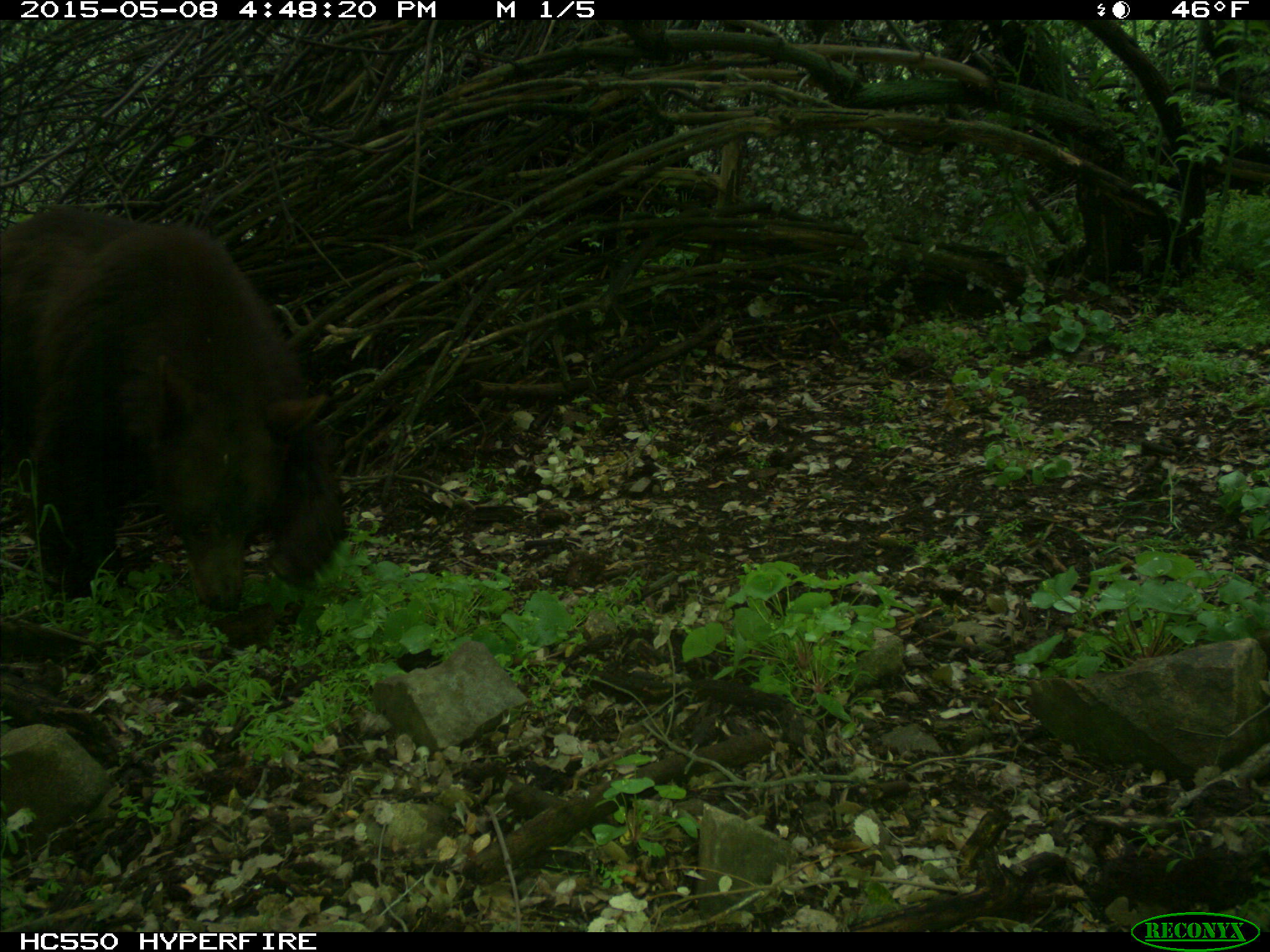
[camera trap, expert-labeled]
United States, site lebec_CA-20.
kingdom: Animalia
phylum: Chordata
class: Mammalia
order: Carnivora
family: Ursidae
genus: Ursus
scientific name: Ursus americanus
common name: american black bear